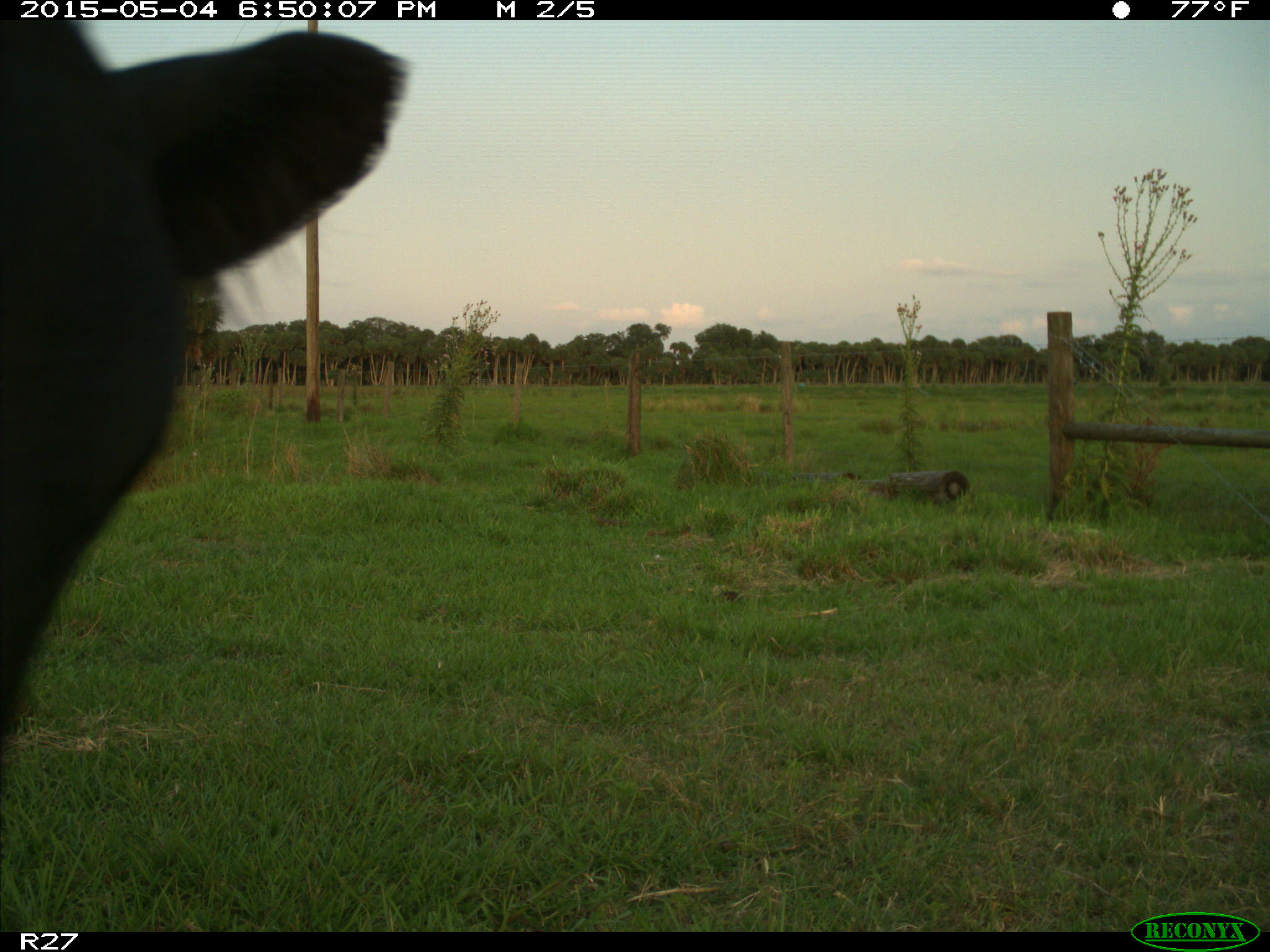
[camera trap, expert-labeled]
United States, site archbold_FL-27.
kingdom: Animalia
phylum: Chordata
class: Mammalia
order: Artiodactyla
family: Bovidae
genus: Bos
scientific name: Bos taurus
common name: domestic cow